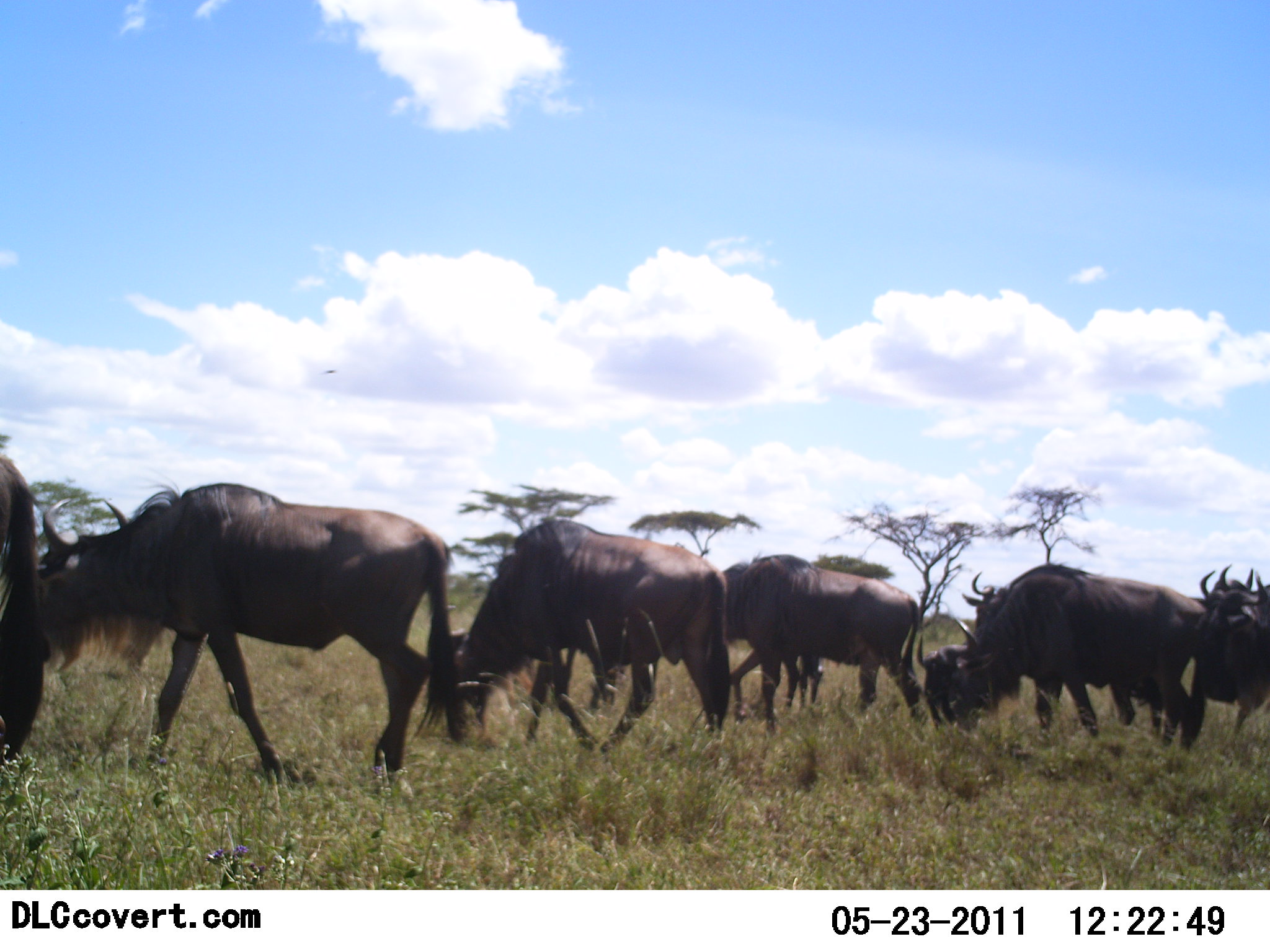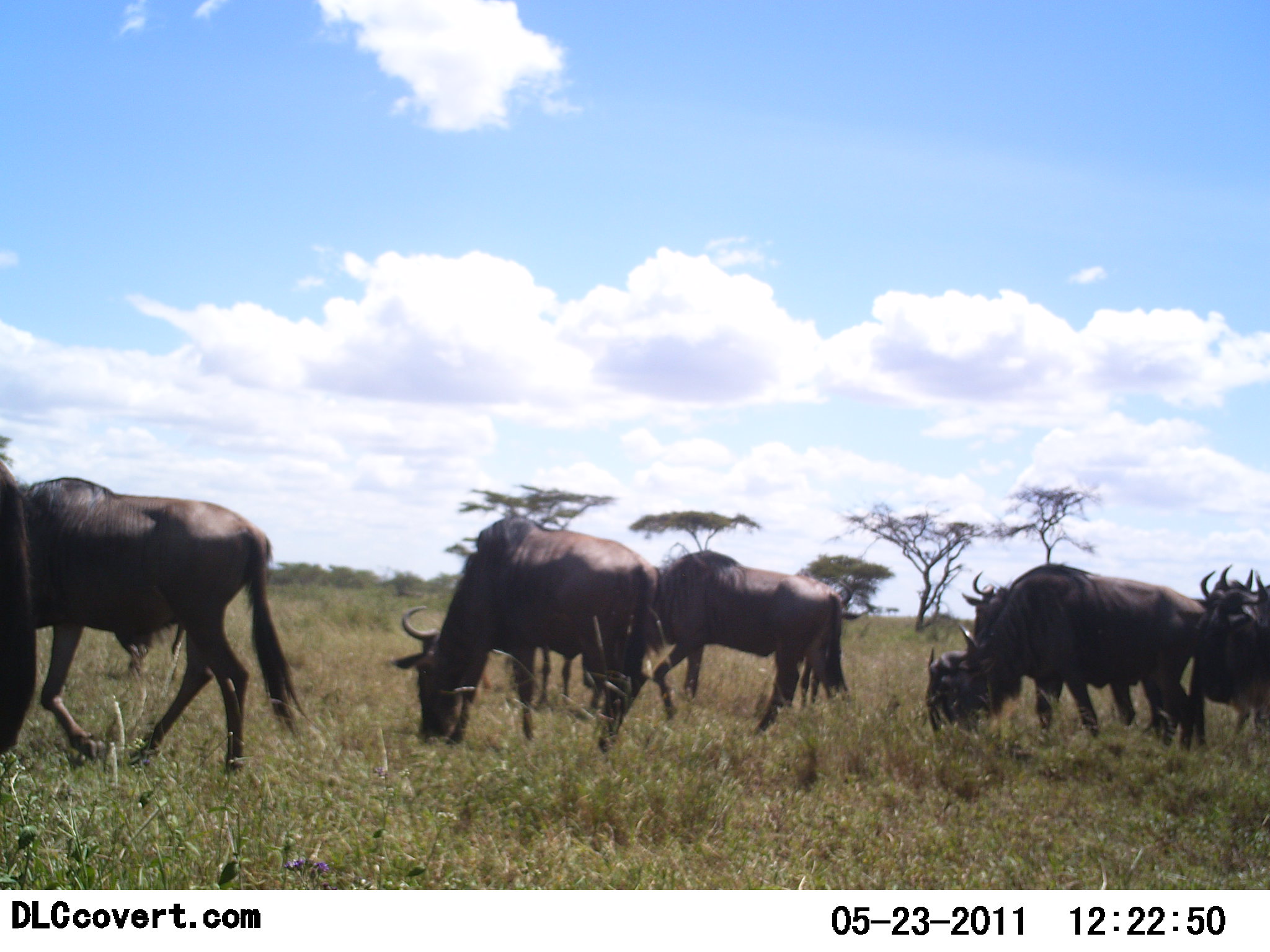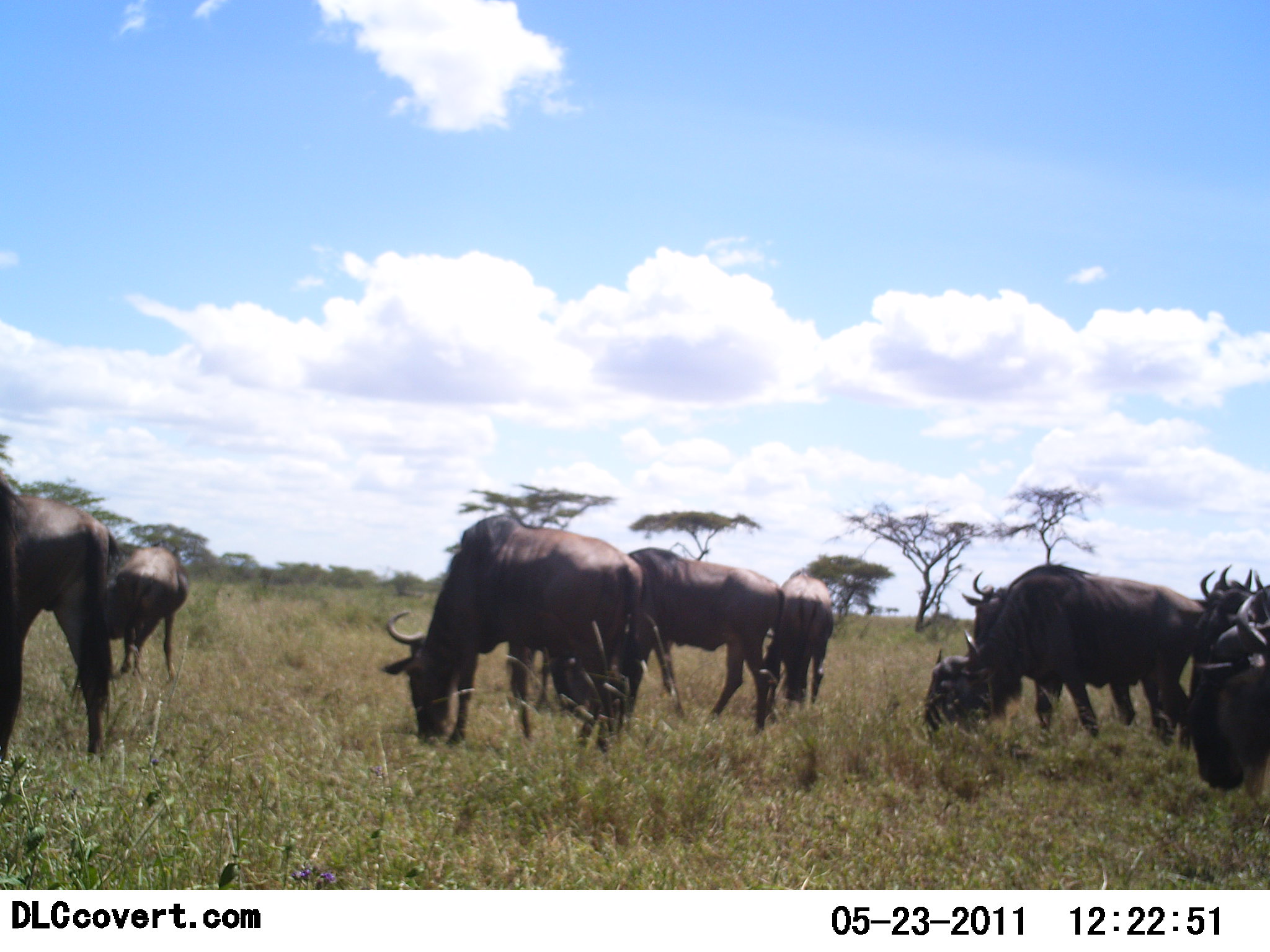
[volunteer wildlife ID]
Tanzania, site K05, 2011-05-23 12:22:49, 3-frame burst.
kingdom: Animalia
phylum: Chordata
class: Mammalia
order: Artiodactyla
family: Bovidae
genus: Connochaetes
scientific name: Connochaetes taurinus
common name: blue wildebeest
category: wildebeest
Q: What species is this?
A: Wildebeest (blue wildebeest) (Connochaetes taurinus).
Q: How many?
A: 11-50.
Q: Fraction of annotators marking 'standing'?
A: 27%.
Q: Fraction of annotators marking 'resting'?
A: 0%.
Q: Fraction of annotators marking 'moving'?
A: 64%.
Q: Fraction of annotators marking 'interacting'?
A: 0%.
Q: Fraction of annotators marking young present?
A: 0%.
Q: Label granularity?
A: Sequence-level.